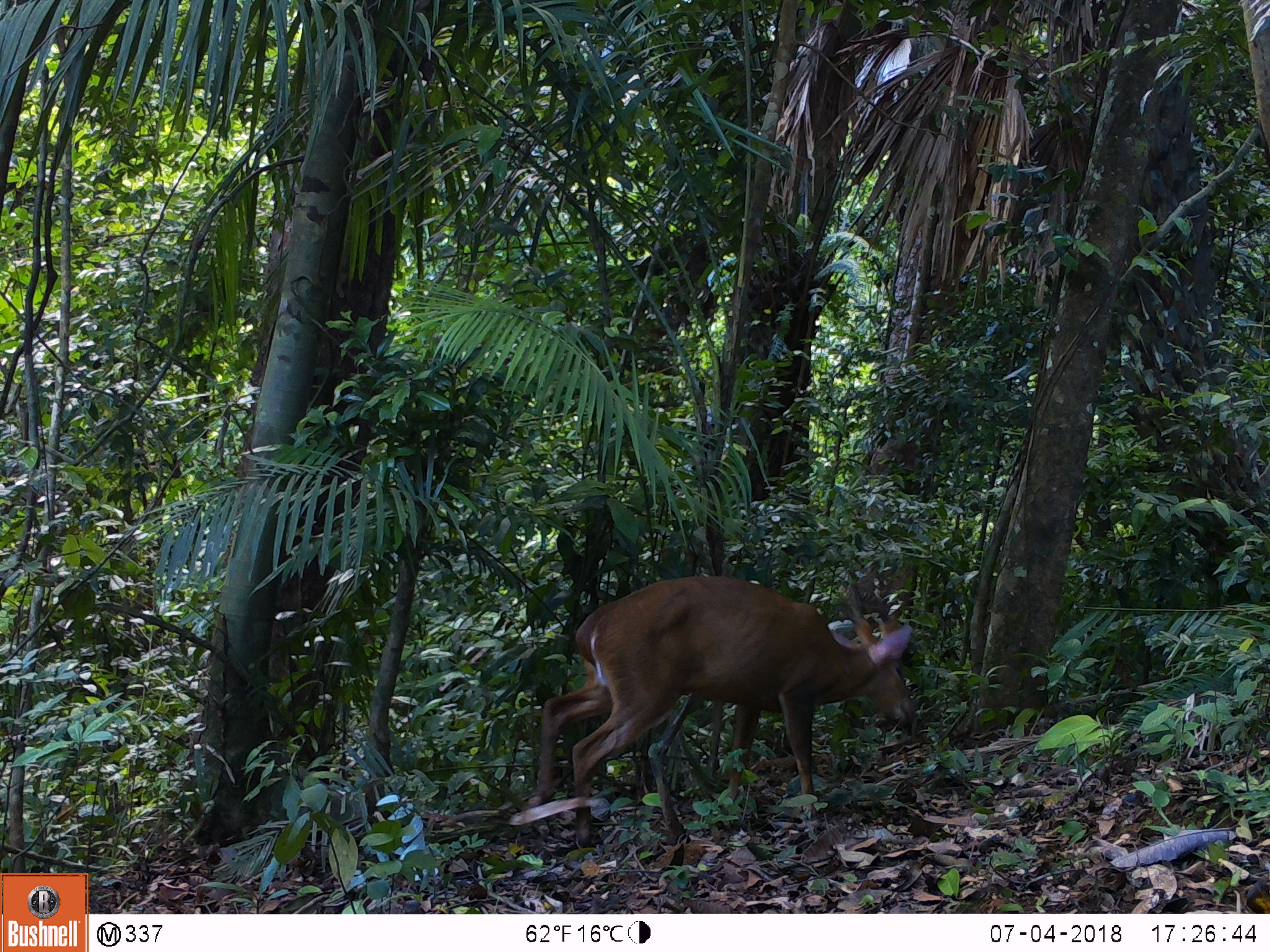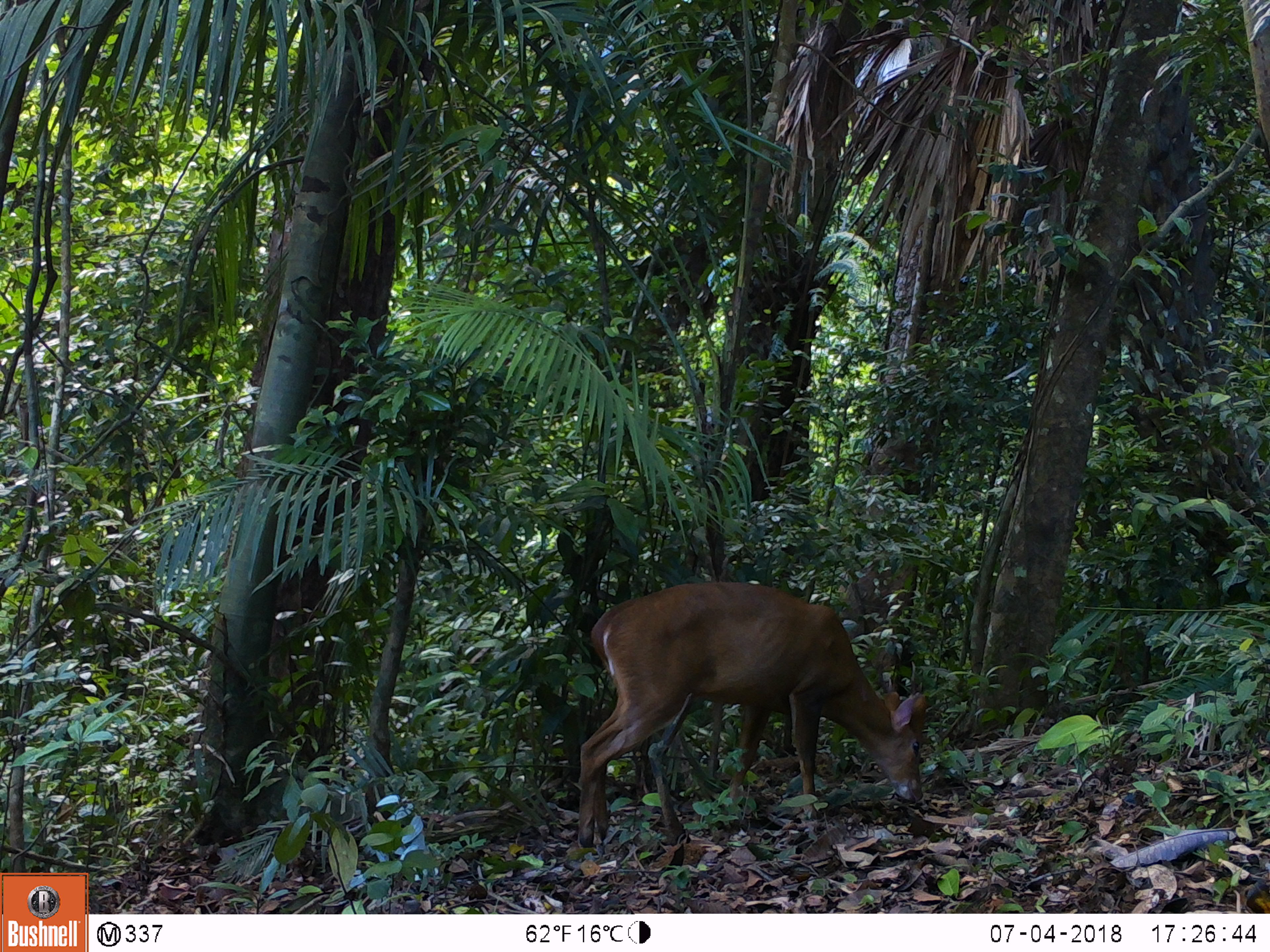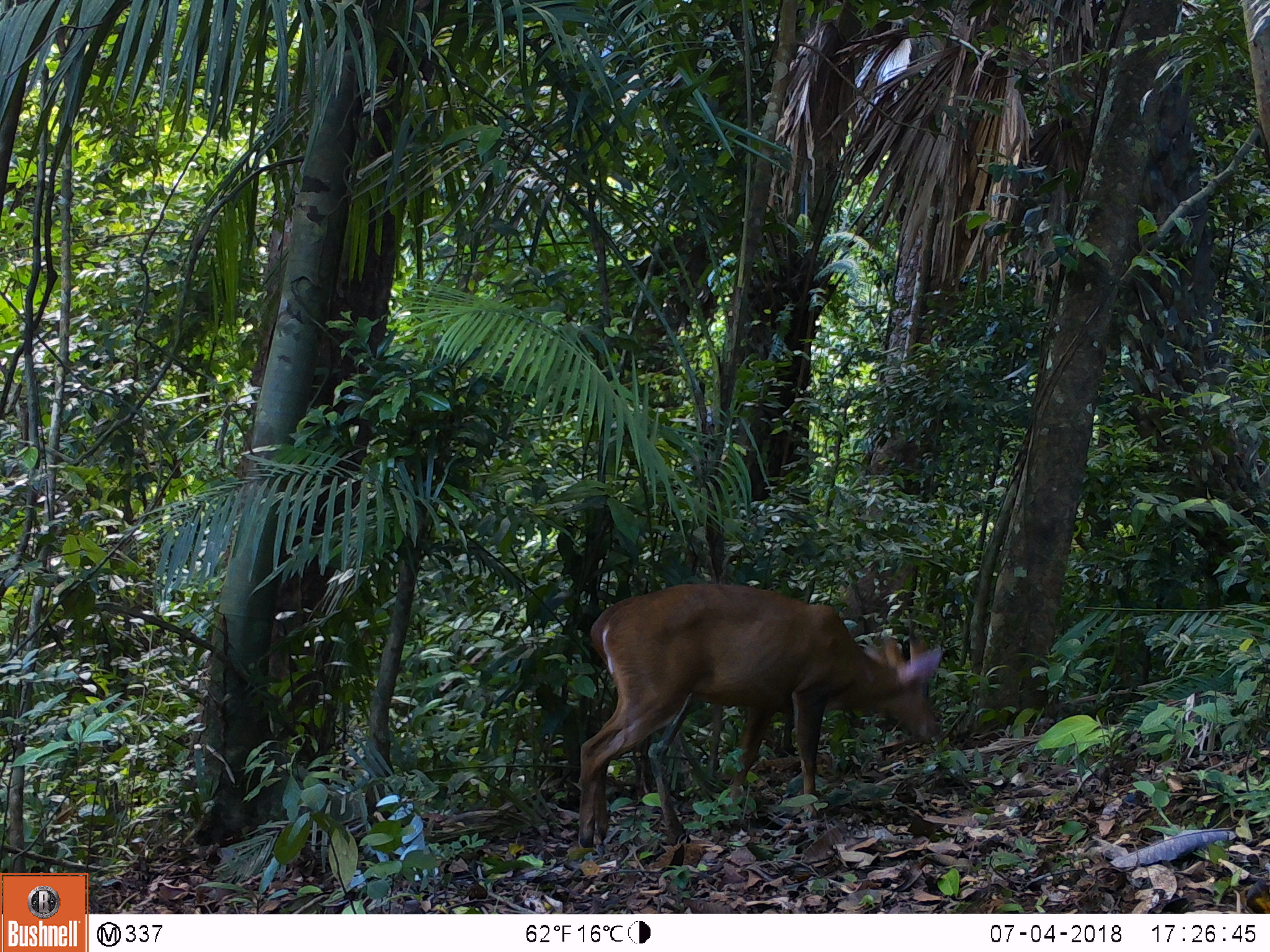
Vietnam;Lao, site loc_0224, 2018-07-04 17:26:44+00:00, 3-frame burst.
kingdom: Animalia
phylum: Chordata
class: Mammalia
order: Artiodactyla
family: Cervidae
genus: Muntiacus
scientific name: Muntiacus vuquangensis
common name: large-antlered muntjac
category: large antlered muntjac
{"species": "large antlered muntjac (large-antlered muntjac) (Muntiacus vuquangensis)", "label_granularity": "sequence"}